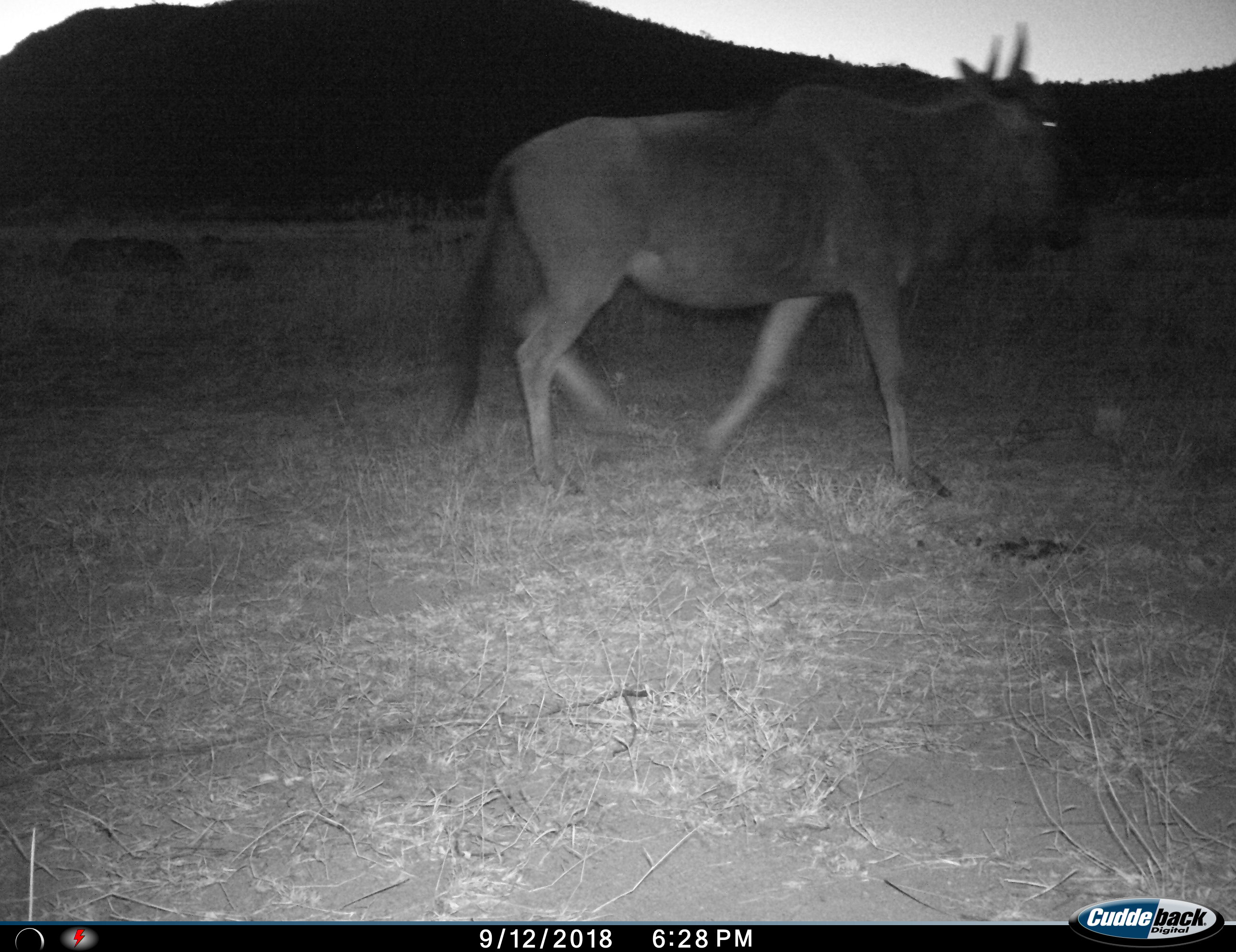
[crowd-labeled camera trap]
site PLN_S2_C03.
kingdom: Animalia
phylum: Chordata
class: Mammalia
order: Artiodactyla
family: Bovidae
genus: Connochaetes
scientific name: Connochaetes taurinus taurinus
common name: blue wildebeest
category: wildebeestblue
Wildebeestblue (blue wildebeest) (Connochaetes taurinus taurinus), count 1. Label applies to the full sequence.